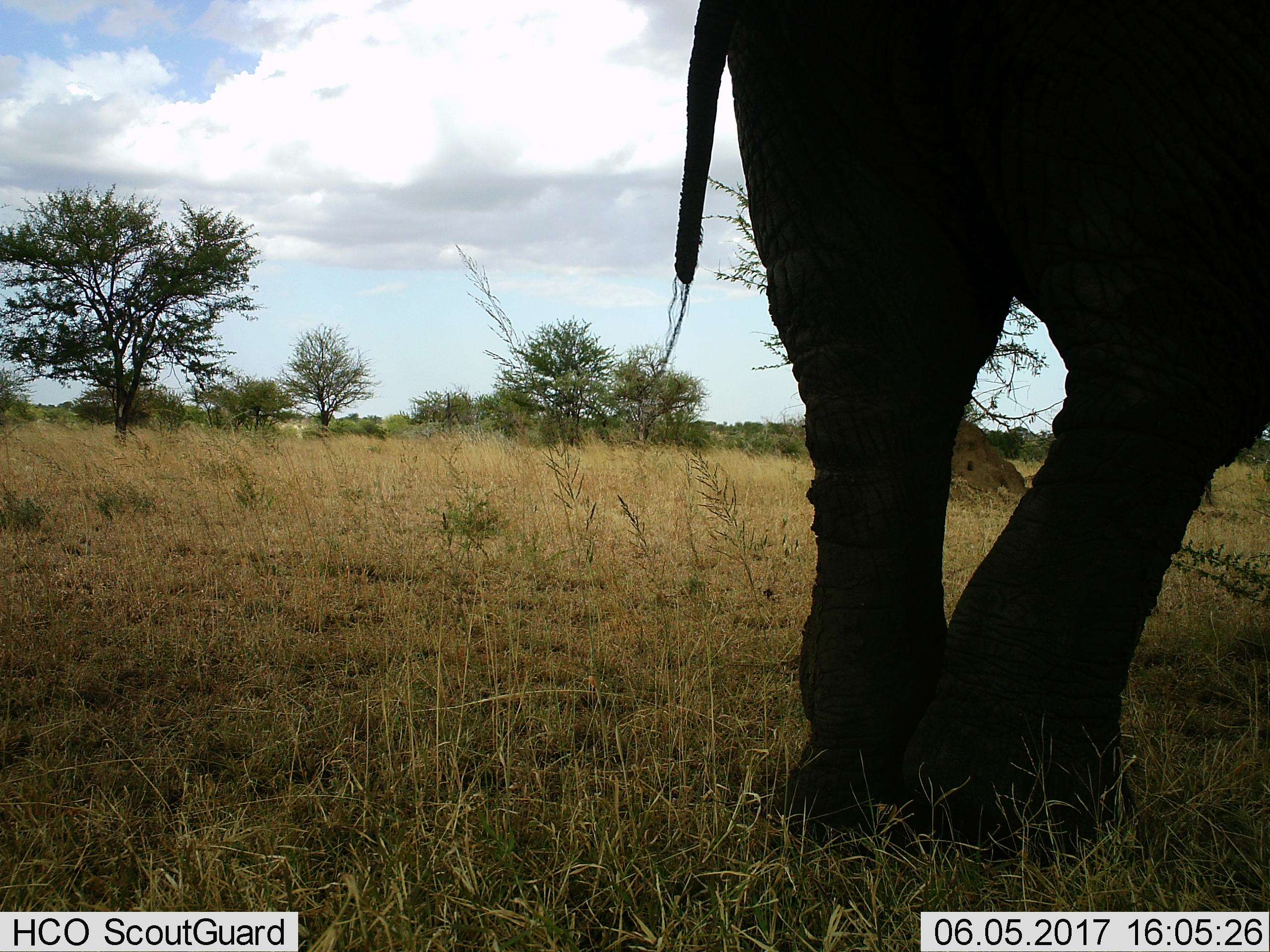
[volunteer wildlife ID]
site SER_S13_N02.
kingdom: Animalia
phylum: Chordata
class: Mammalia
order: Proboscidea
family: Elephantidae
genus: Loxodonta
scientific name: Loxodonta africana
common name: african bush elephant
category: elephant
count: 1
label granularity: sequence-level